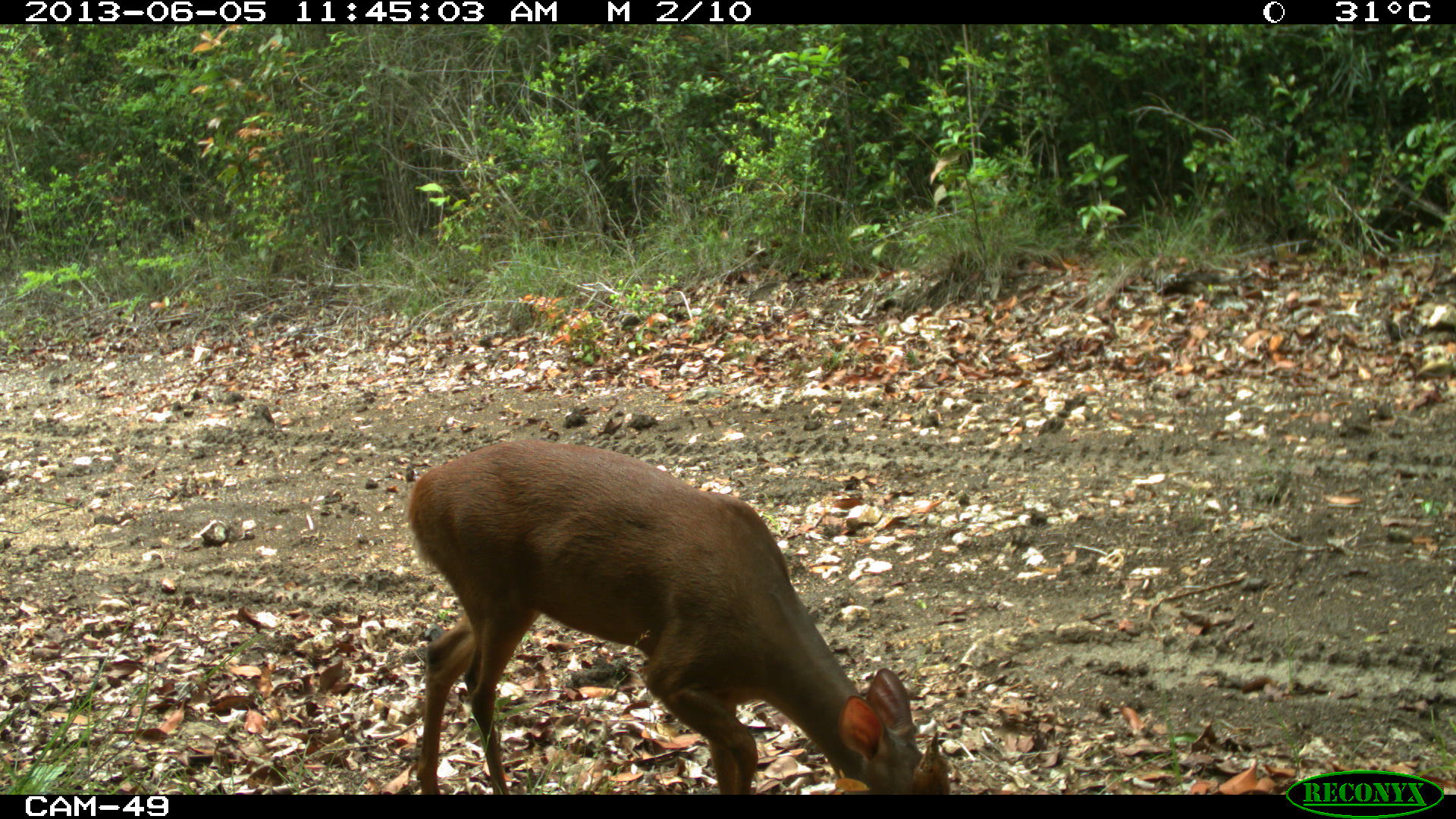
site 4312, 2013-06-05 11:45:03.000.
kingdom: Animalia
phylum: Chordata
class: Mammalia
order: Artiodactyla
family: Cervidae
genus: Mazama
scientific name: Mazama temama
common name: central american red brocket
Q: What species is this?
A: Mazama temama (central american red brocket).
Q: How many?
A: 1.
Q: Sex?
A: Male.